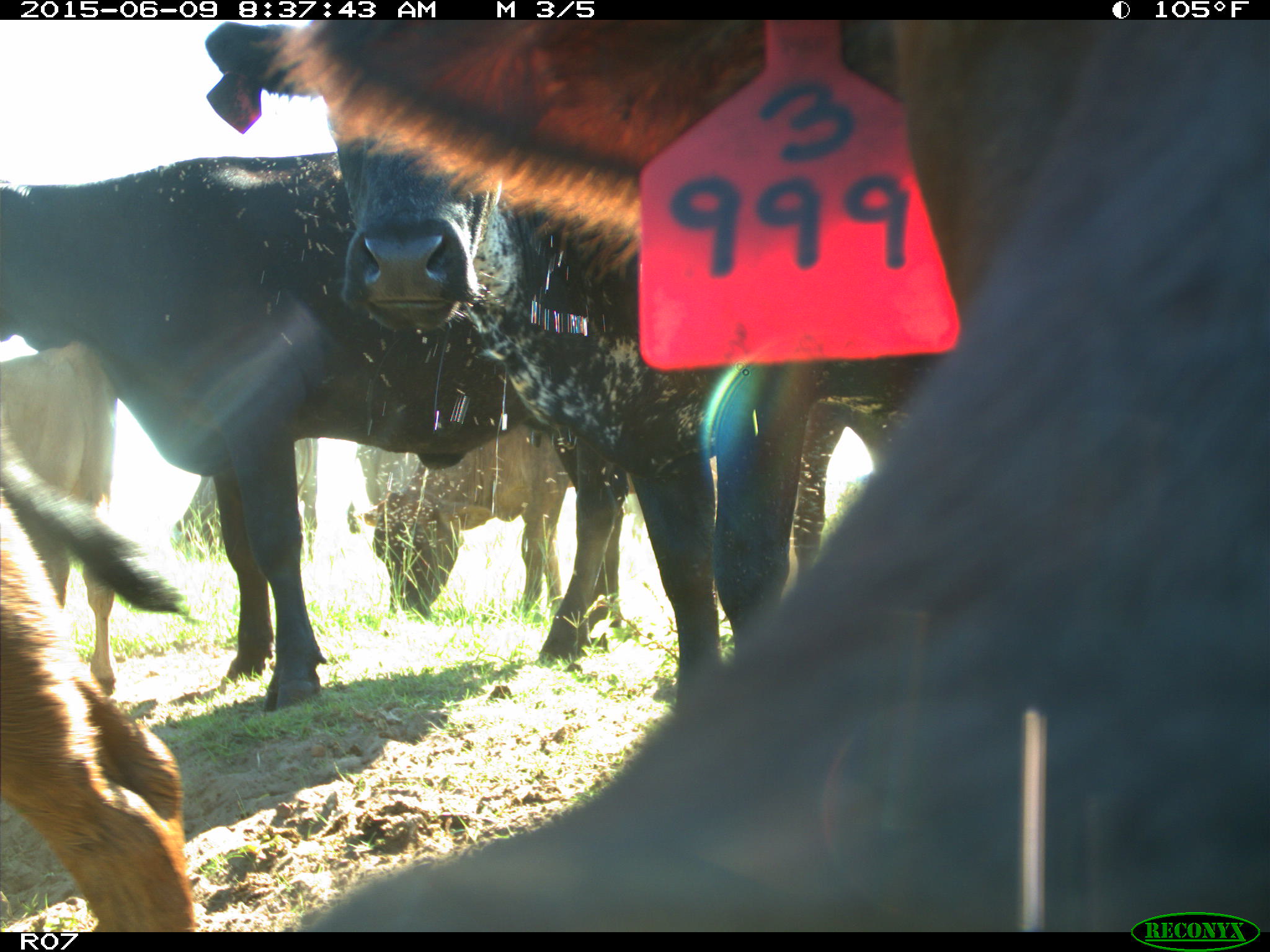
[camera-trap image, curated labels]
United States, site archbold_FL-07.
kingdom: Animalia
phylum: Chordata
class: Mammalia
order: Artiodactyla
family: Bovidae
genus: Bos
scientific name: Bos taurus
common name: domestic cow